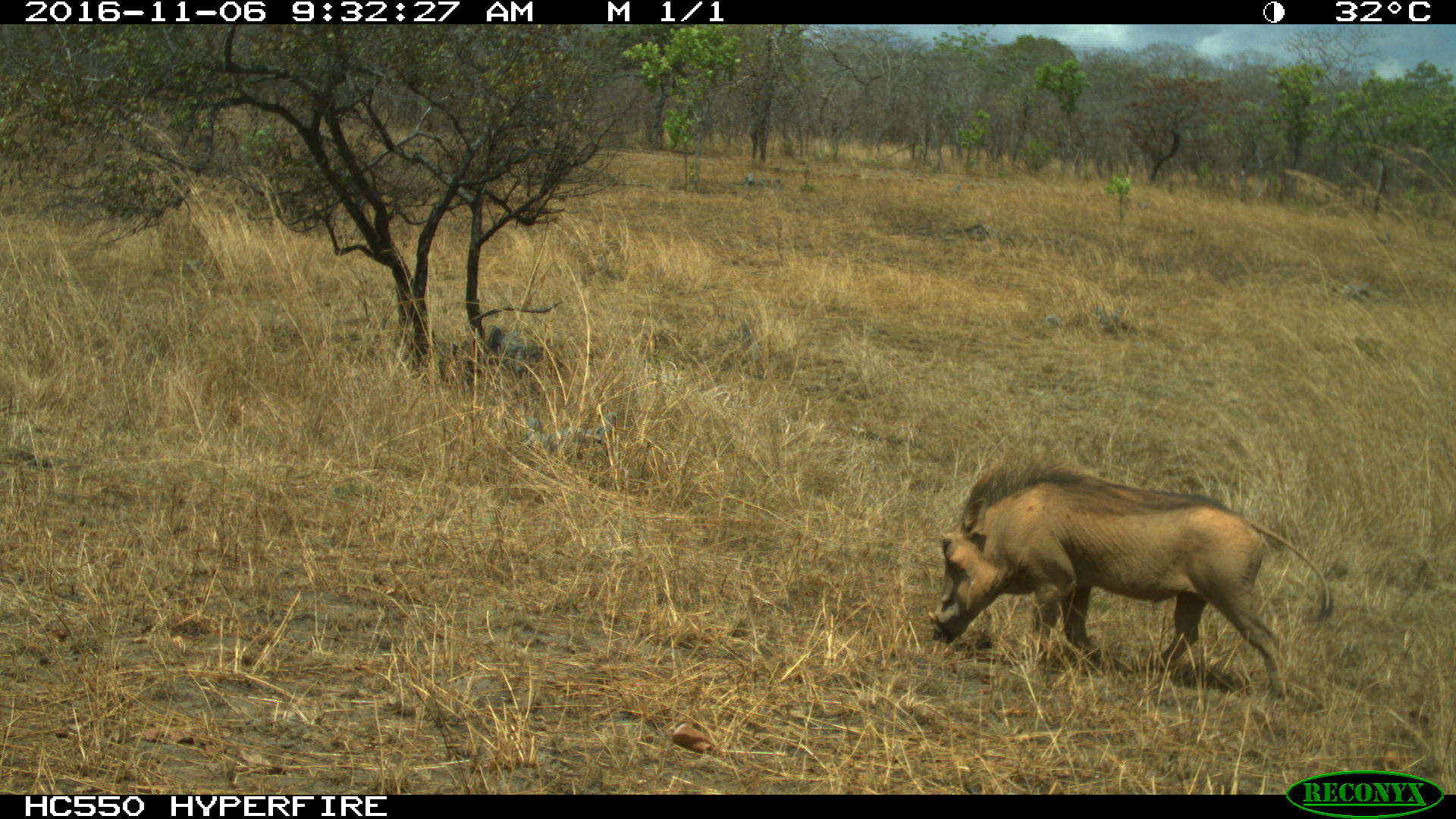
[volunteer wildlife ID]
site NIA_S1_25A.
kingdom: Animalia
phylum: Chordata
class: Mammalia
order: Artiodactyla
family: Suidae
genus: Phacochoerus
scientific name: Phacochoerus africanus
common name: warthog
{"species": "warthog (Phacochoerus africanus)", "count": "1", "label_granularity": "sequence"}